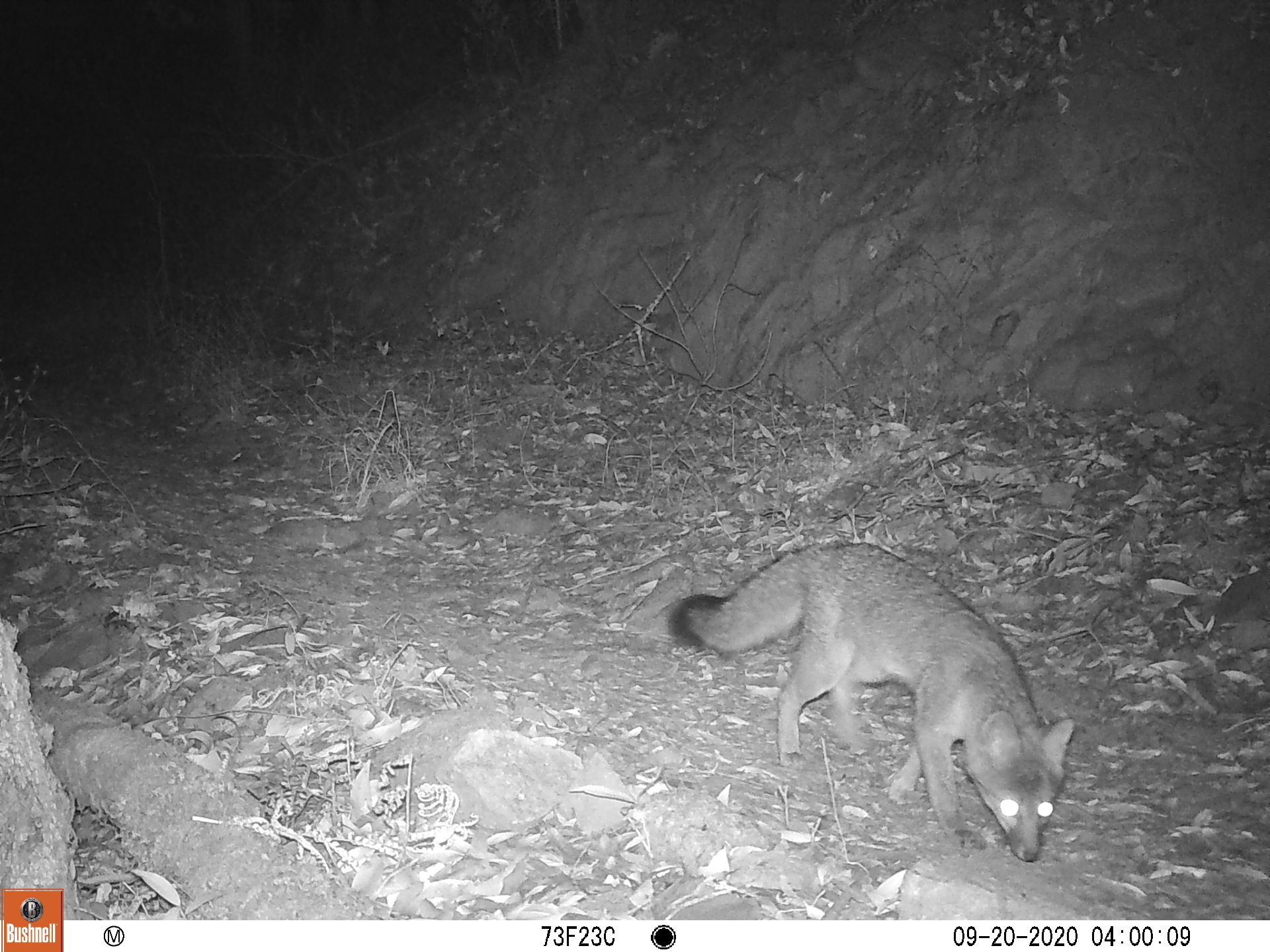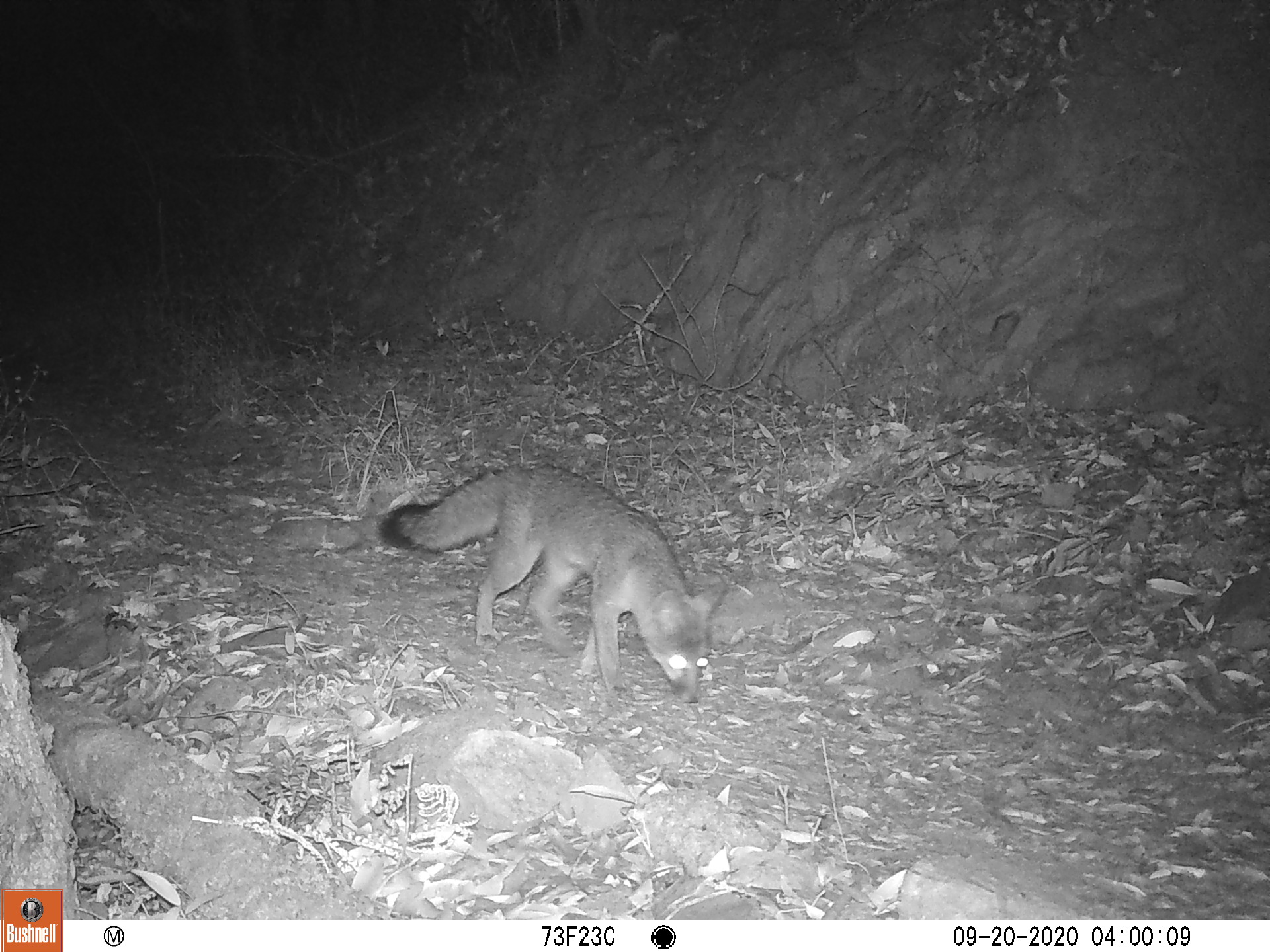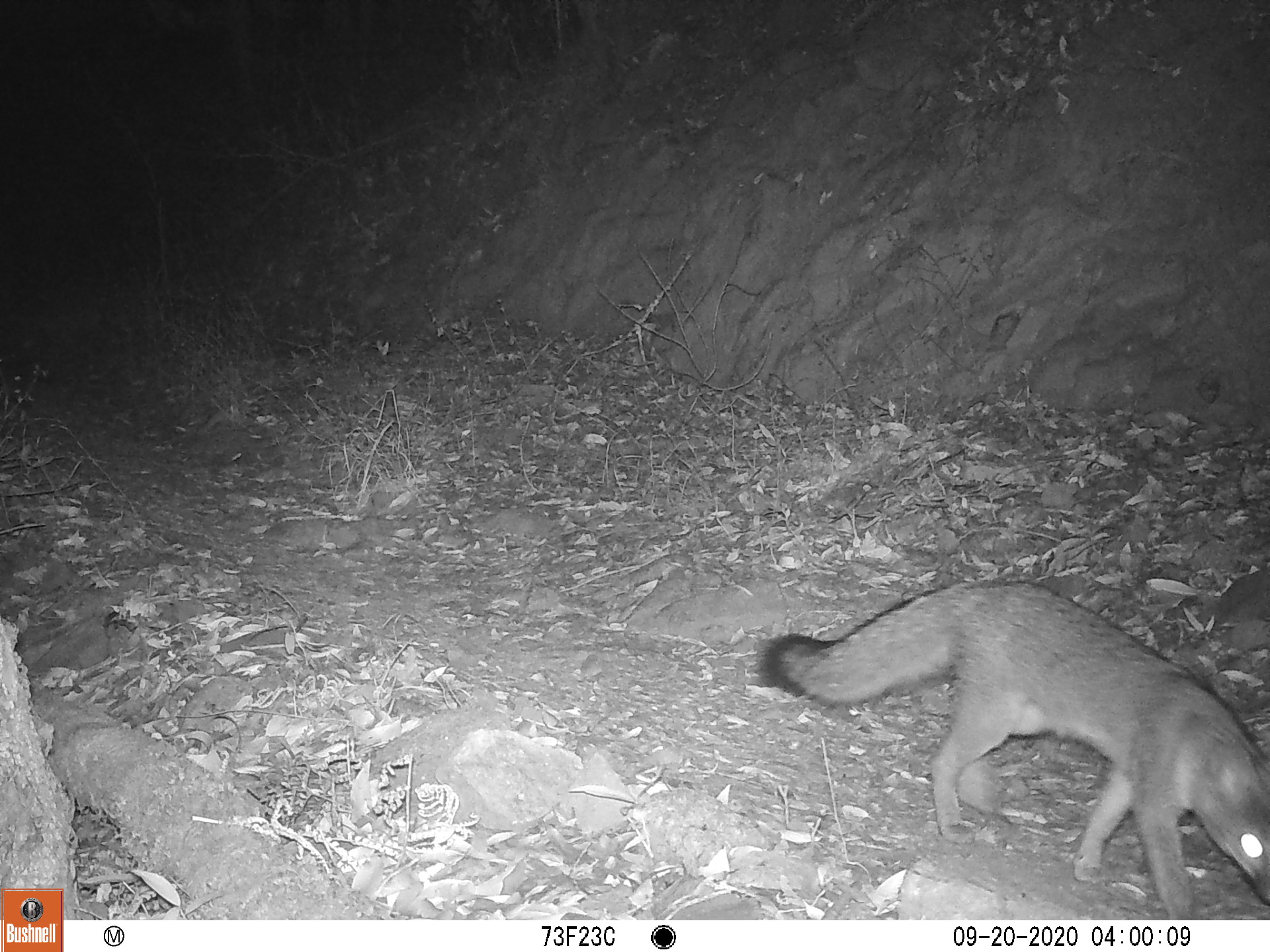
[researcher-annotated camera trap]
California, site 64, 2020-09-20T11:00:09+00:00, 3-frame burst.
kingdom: Animalia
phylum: Chordata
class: Mammalia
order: Carnivora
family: Canidae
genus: Urocyon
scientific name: Urocyon cinereoargenteus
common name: gray fox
Gray fox (Urocyon cinereoargenteus).